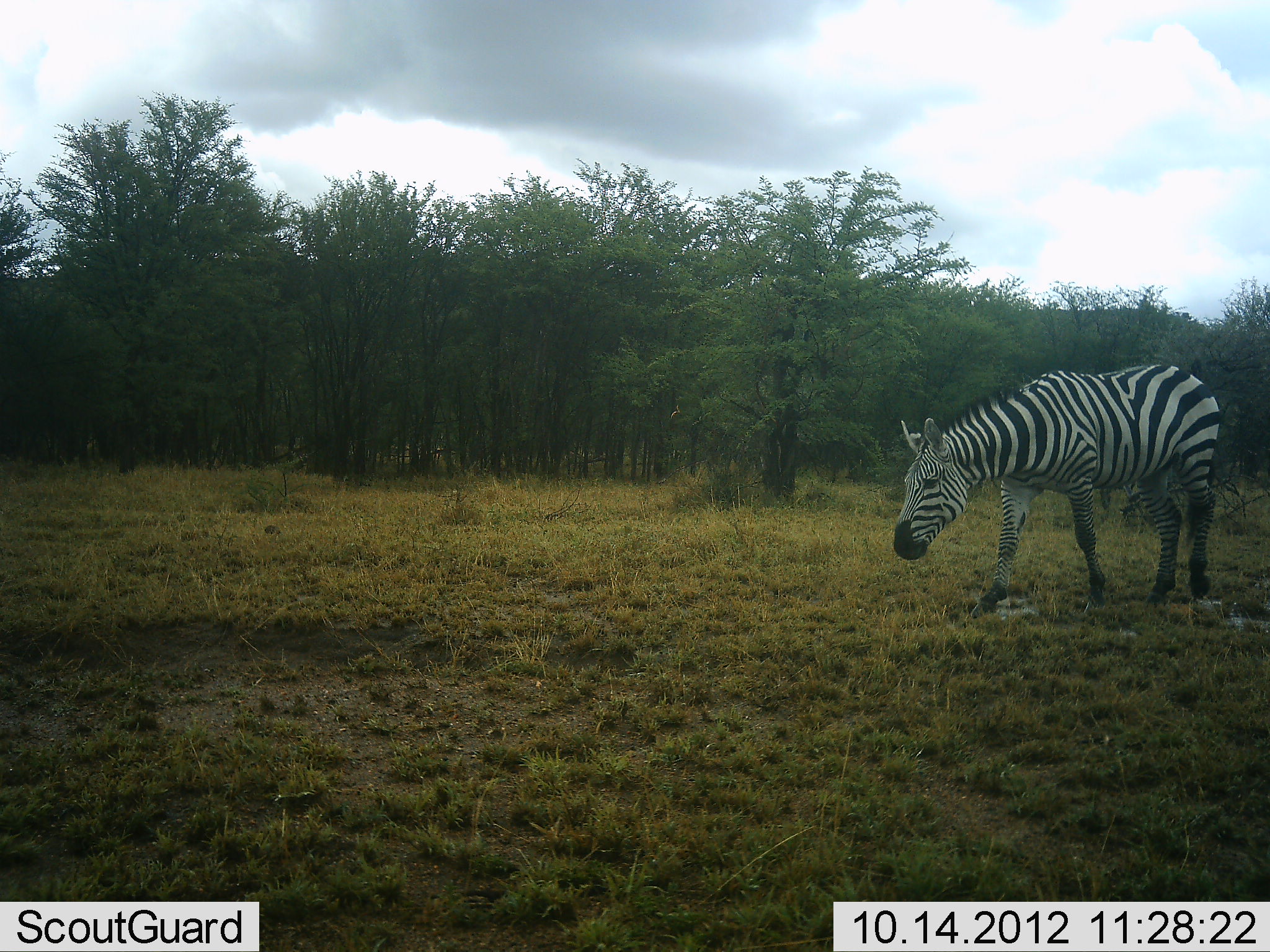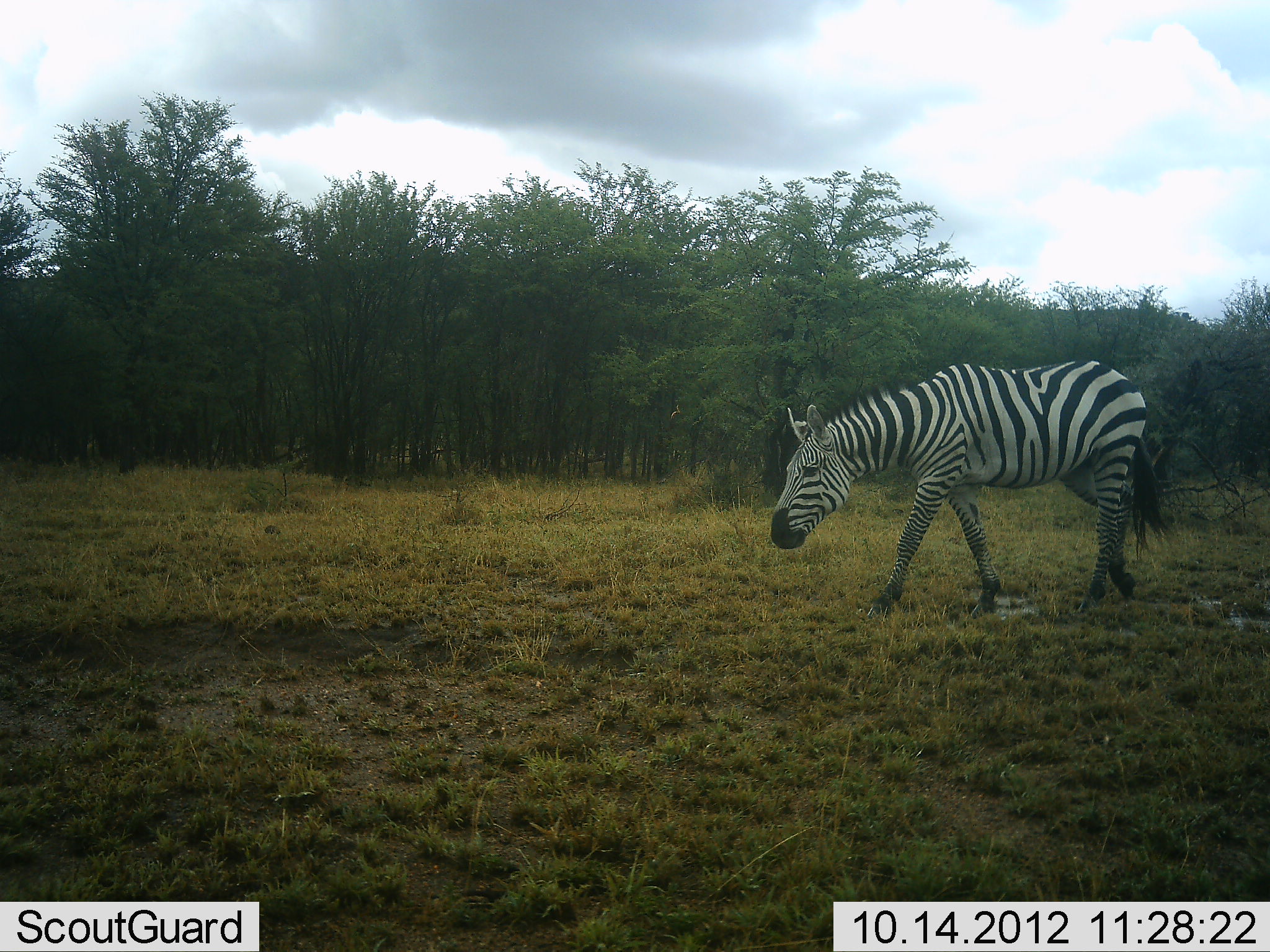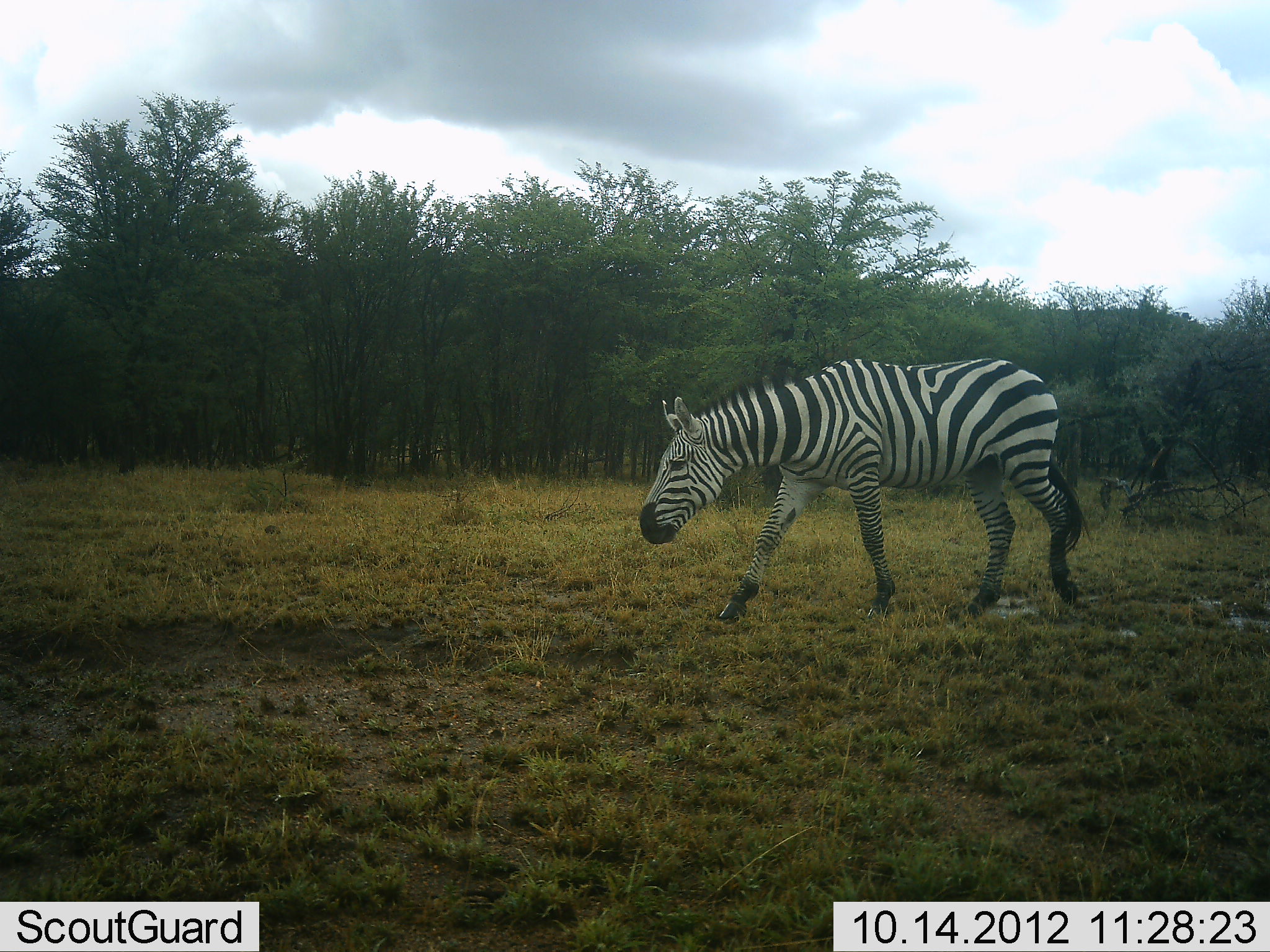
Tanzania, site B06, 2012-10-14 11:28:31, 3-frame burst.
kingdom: Animalia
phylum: Chordata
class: Mammalia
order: Perissodactyla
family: Equidae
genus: Equus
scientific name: Equus quagga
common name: plains zebra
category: zebra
Zebra (plains zebra) (Equus quagga), count 1. Behavior (volunteer vote fractions): standing 0%, resting 0%, moving 100%, interacting 0%. Young present (vote fraction): 0%. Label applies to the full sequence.